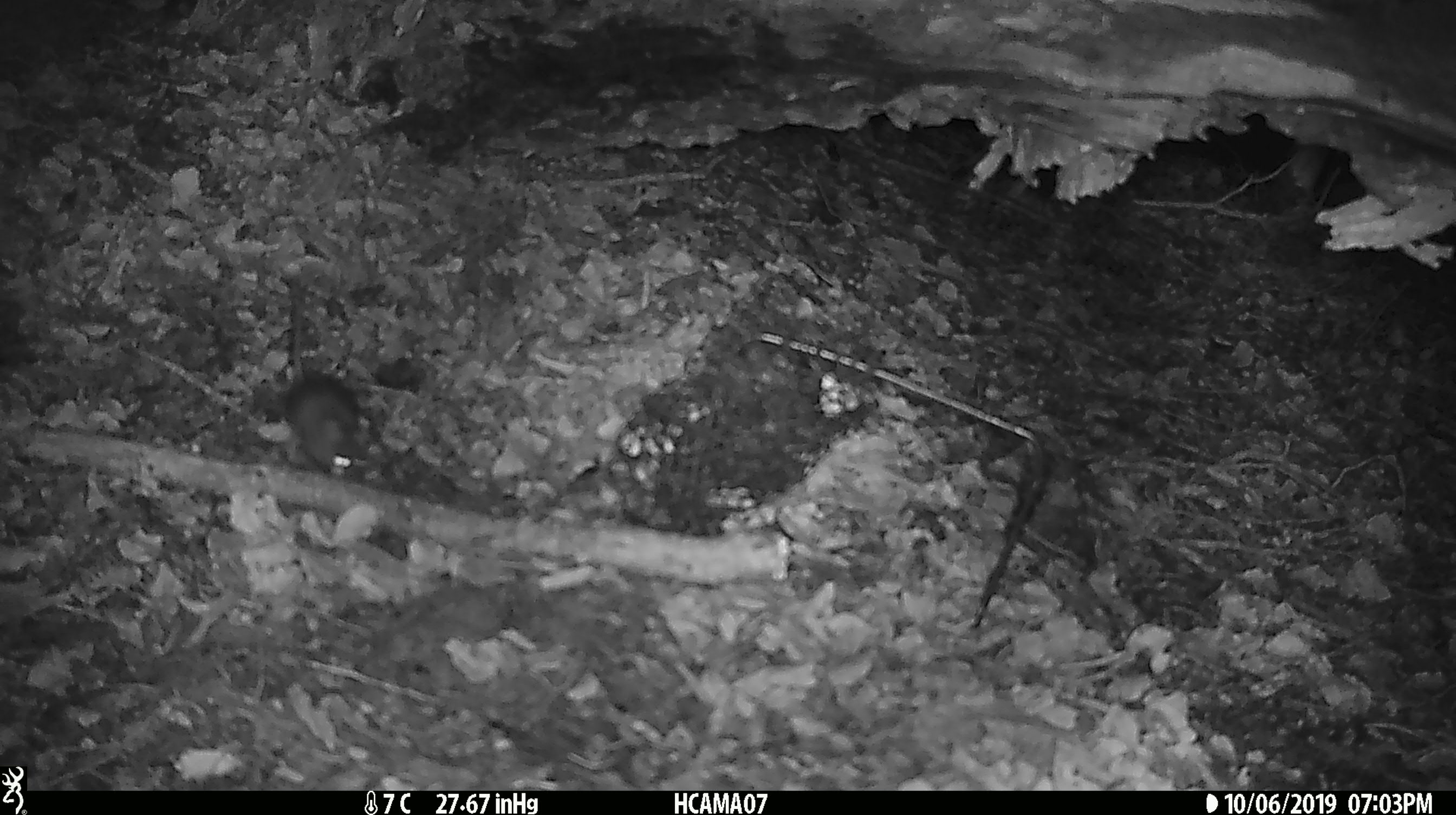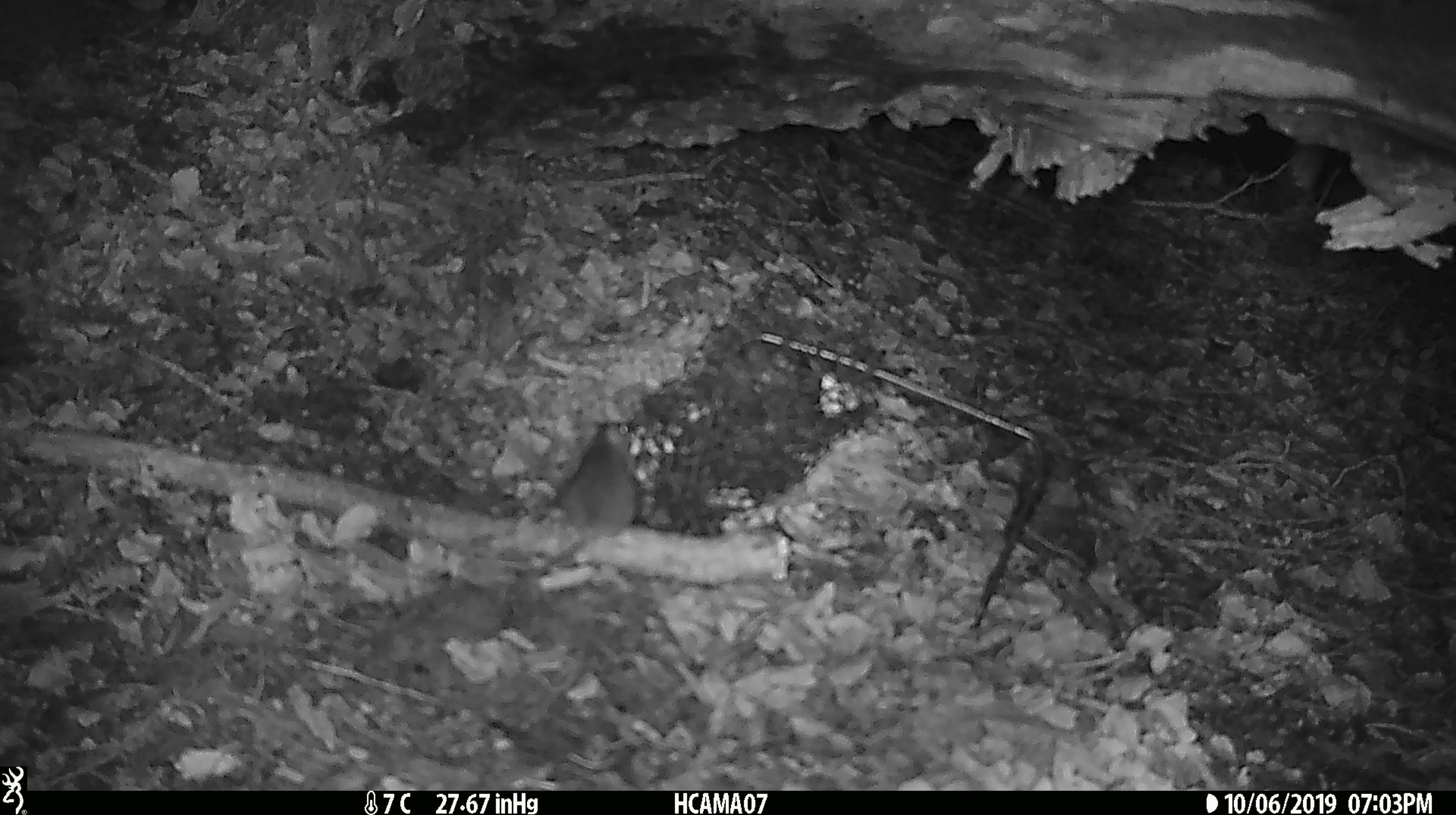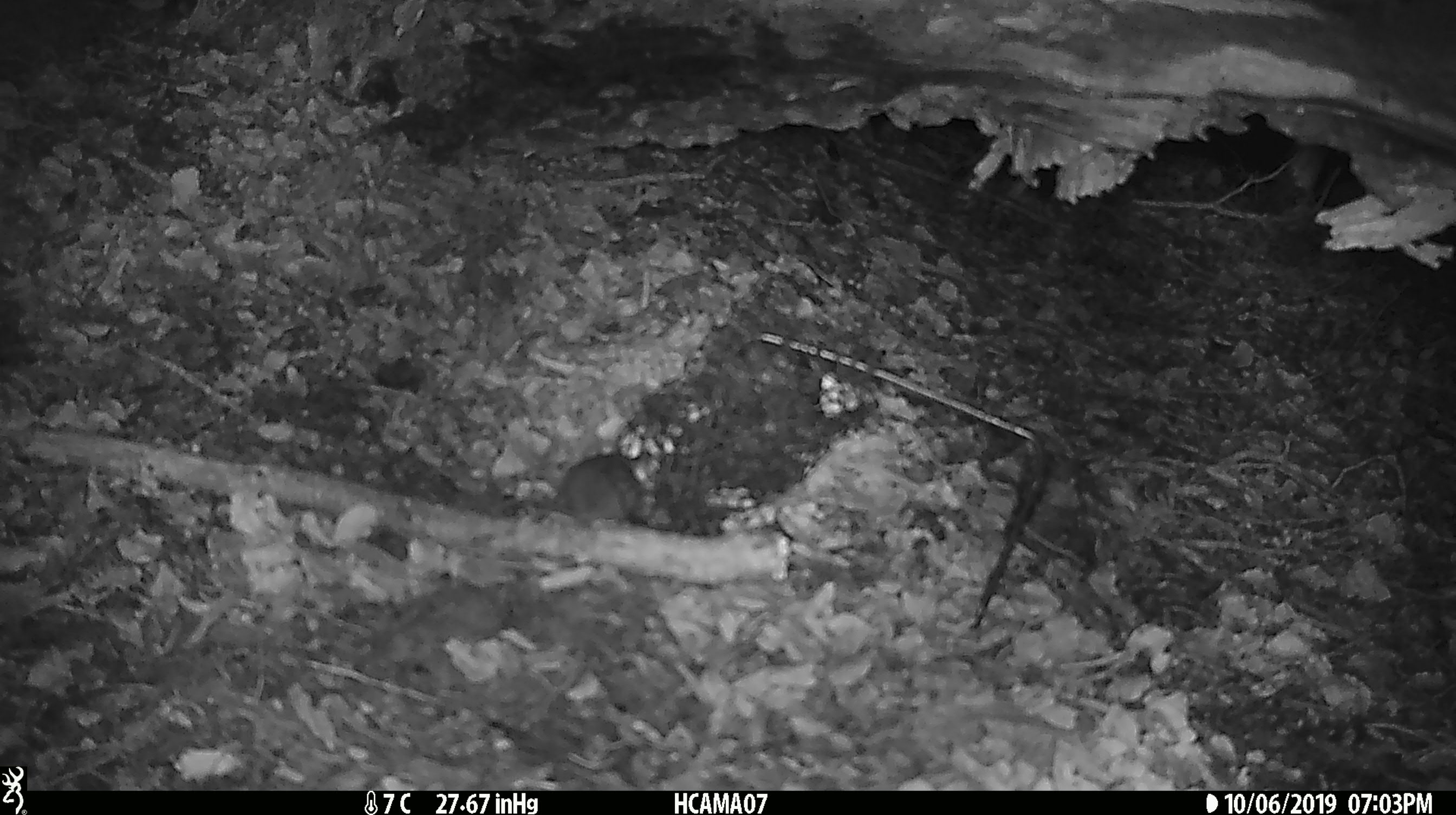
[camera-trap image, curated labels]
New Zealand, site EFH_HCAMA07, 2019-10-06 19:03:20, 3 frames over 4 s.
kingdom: Animalia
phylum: Chordata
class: Mammalia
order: Rodentia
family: Muridae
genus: Mus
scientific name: Mus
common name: mouse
Mouse (Mus).